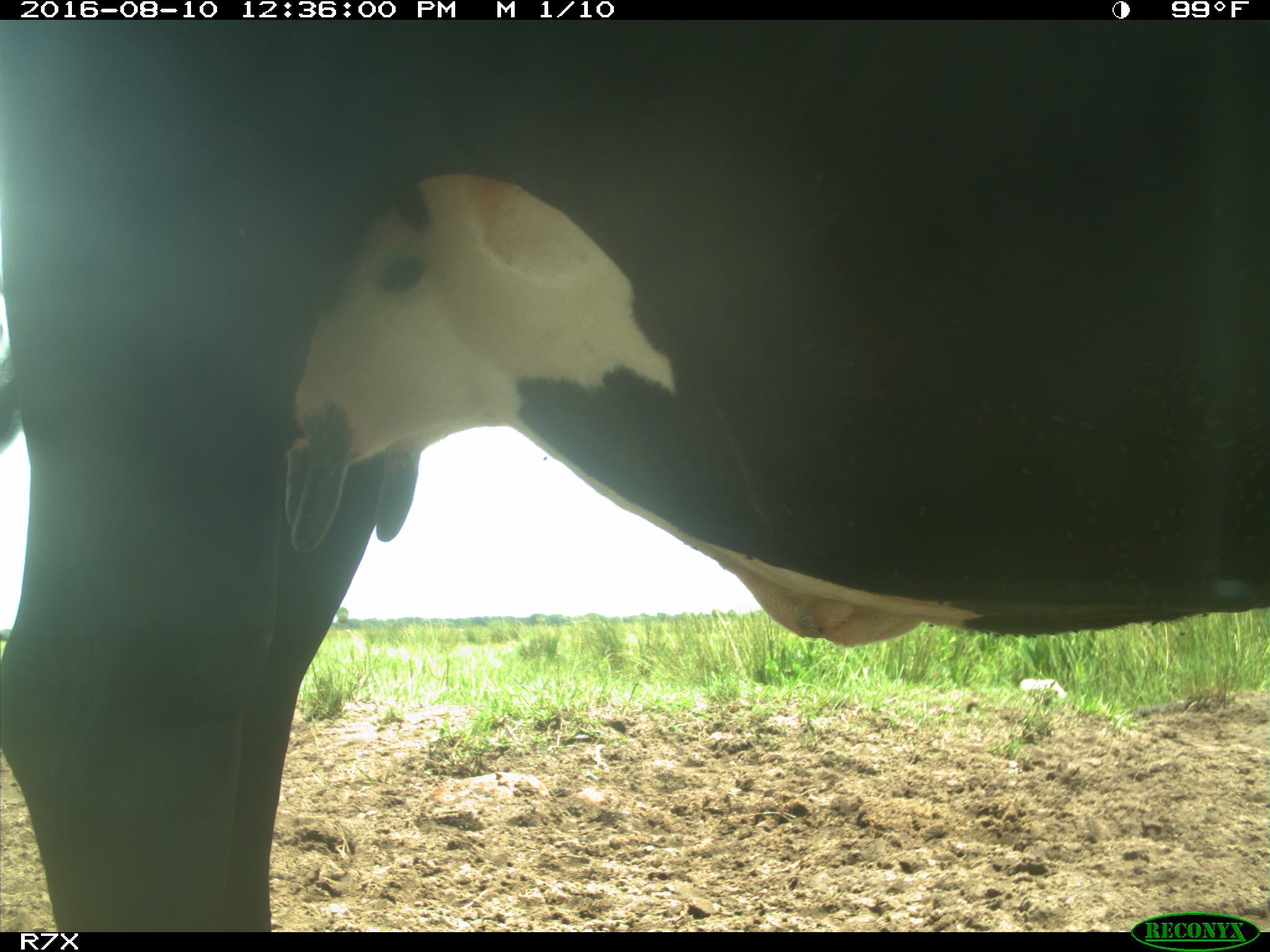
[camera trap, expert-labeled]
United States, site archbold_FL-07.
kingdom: Animalia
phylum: Chordata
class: Mammalia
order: Artiodactyla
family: Bovidae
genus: Bos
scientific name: Bos taurus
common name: domestic cow